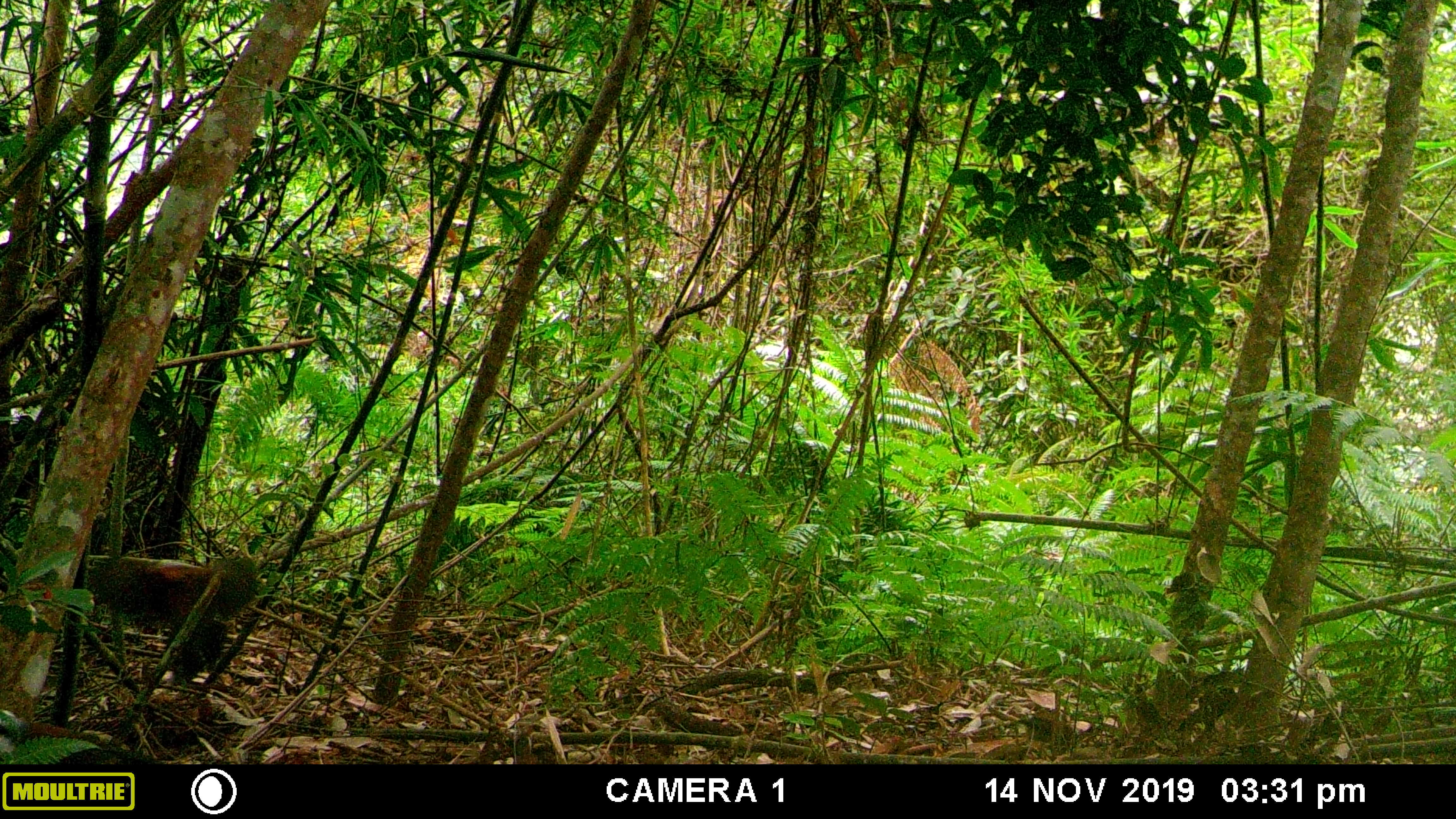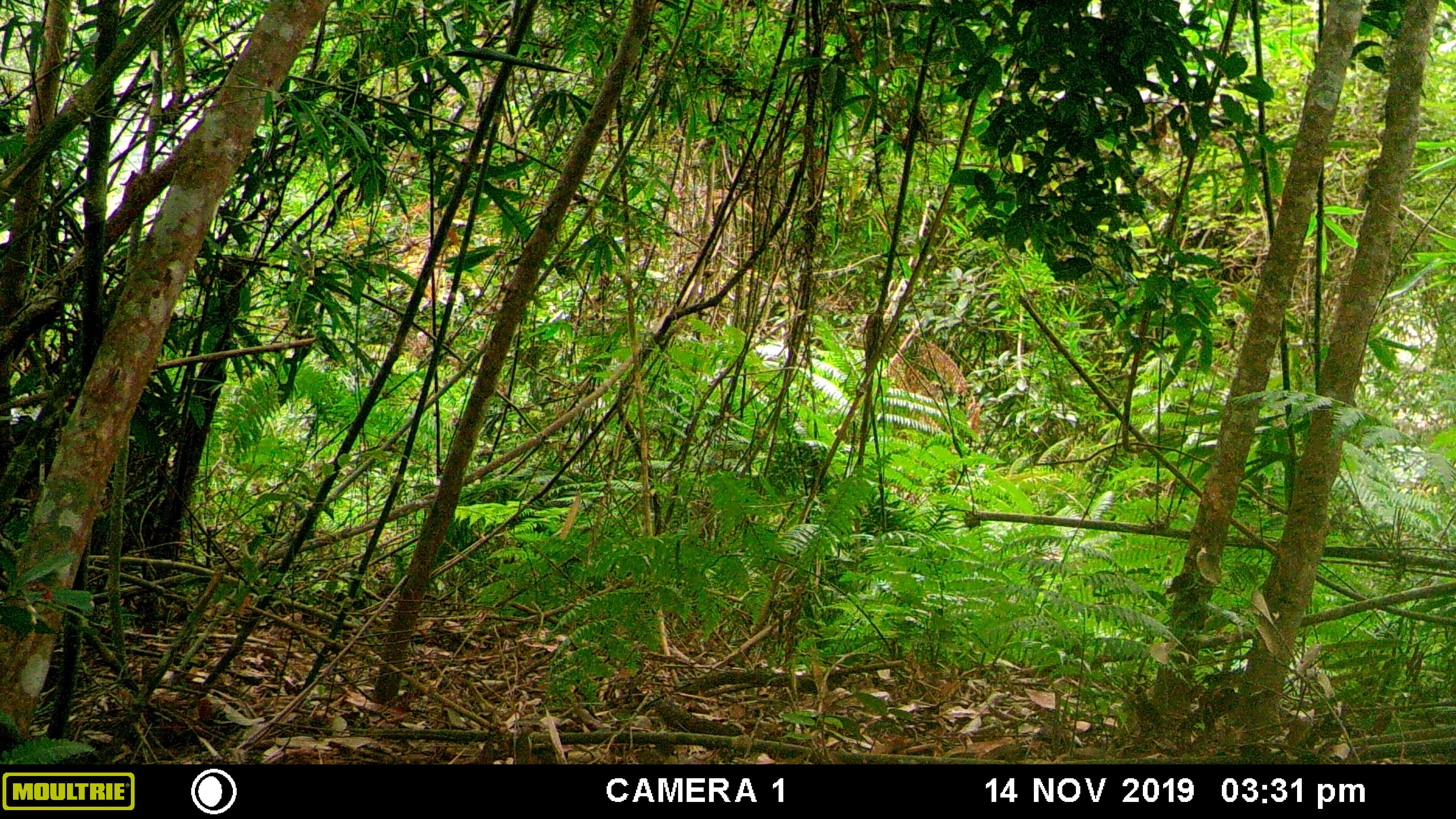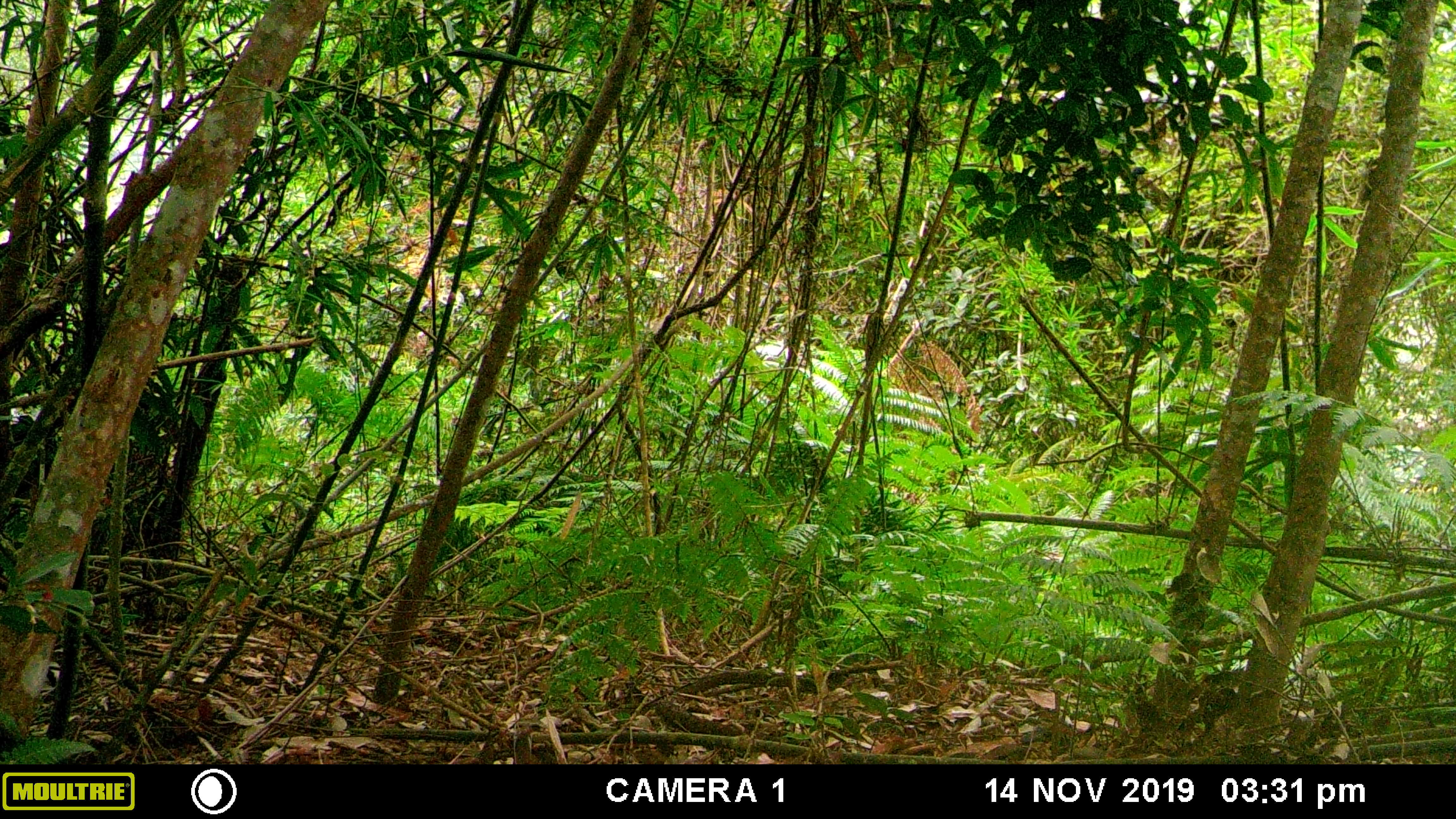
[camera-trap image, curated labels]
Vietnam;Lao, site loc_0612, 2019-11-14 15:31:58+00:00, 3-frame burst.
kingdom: Animalia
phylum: Chordata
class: Aves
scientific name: Aves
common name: bird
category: unidentified bird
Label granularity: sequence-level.